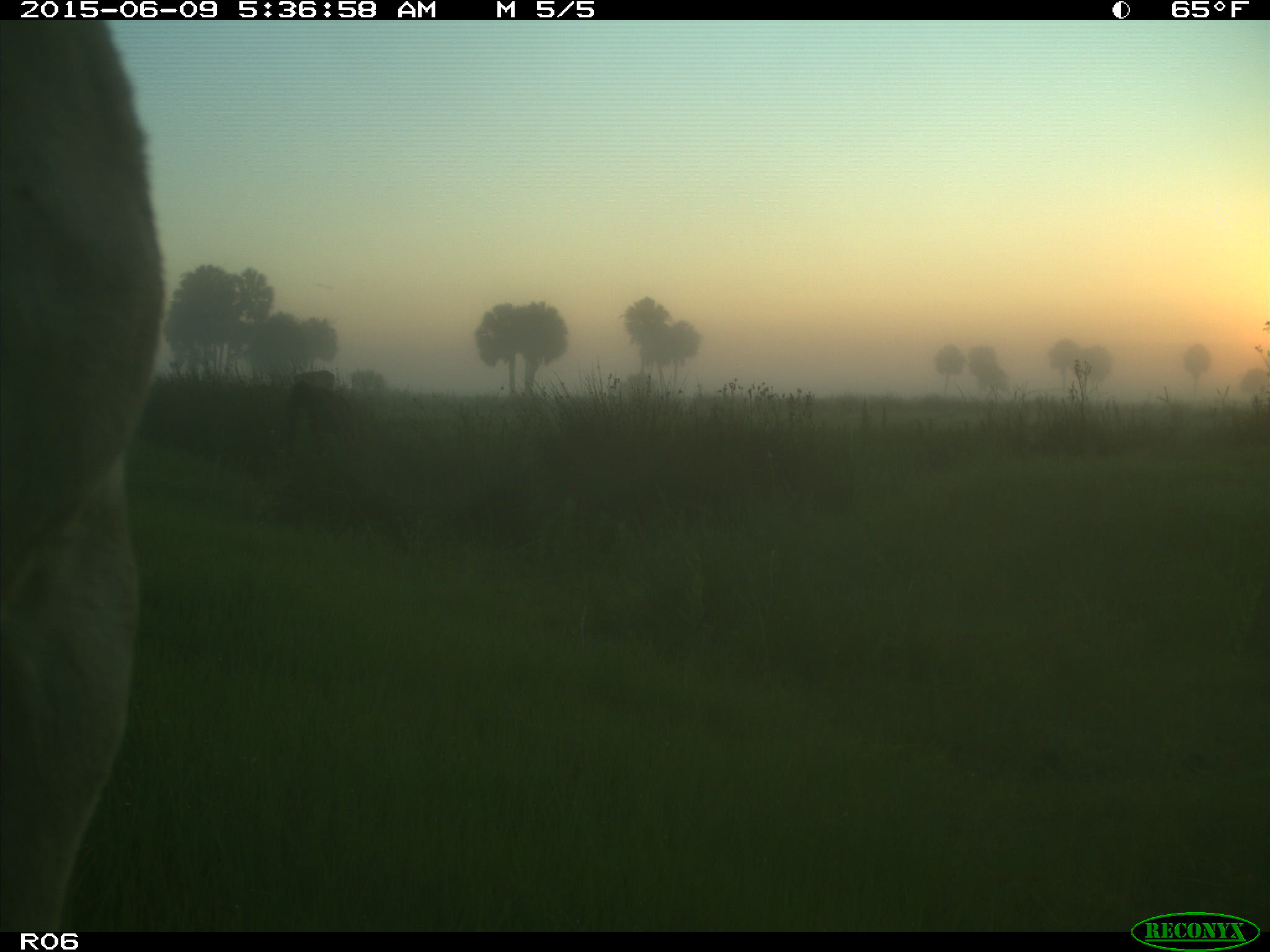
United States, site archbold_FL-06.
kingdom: Animalia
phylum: Chordata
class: Mammalia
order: Artiodactyla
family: Bovidae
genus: Bos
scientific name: Bos taurus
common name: domestic cow